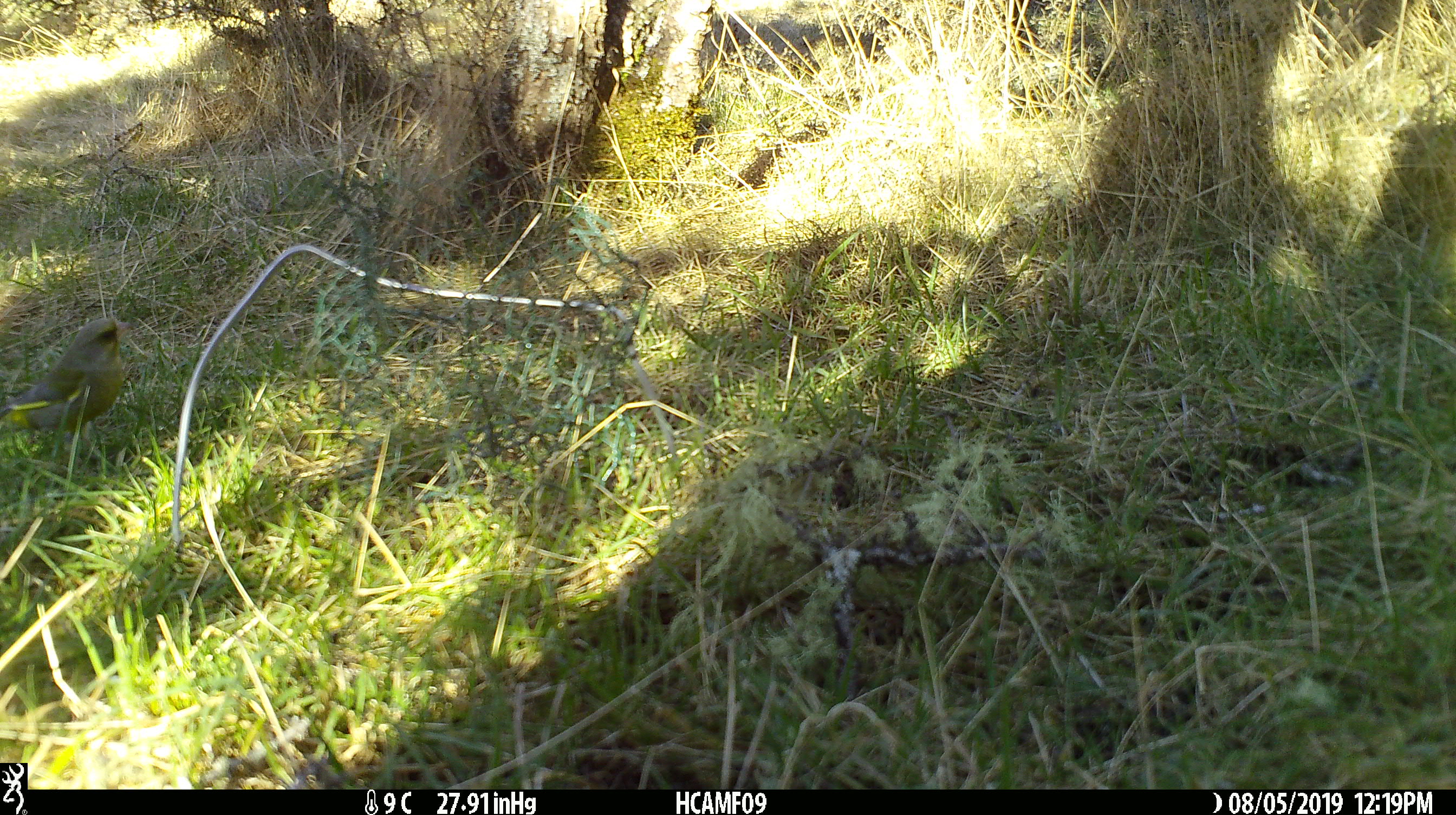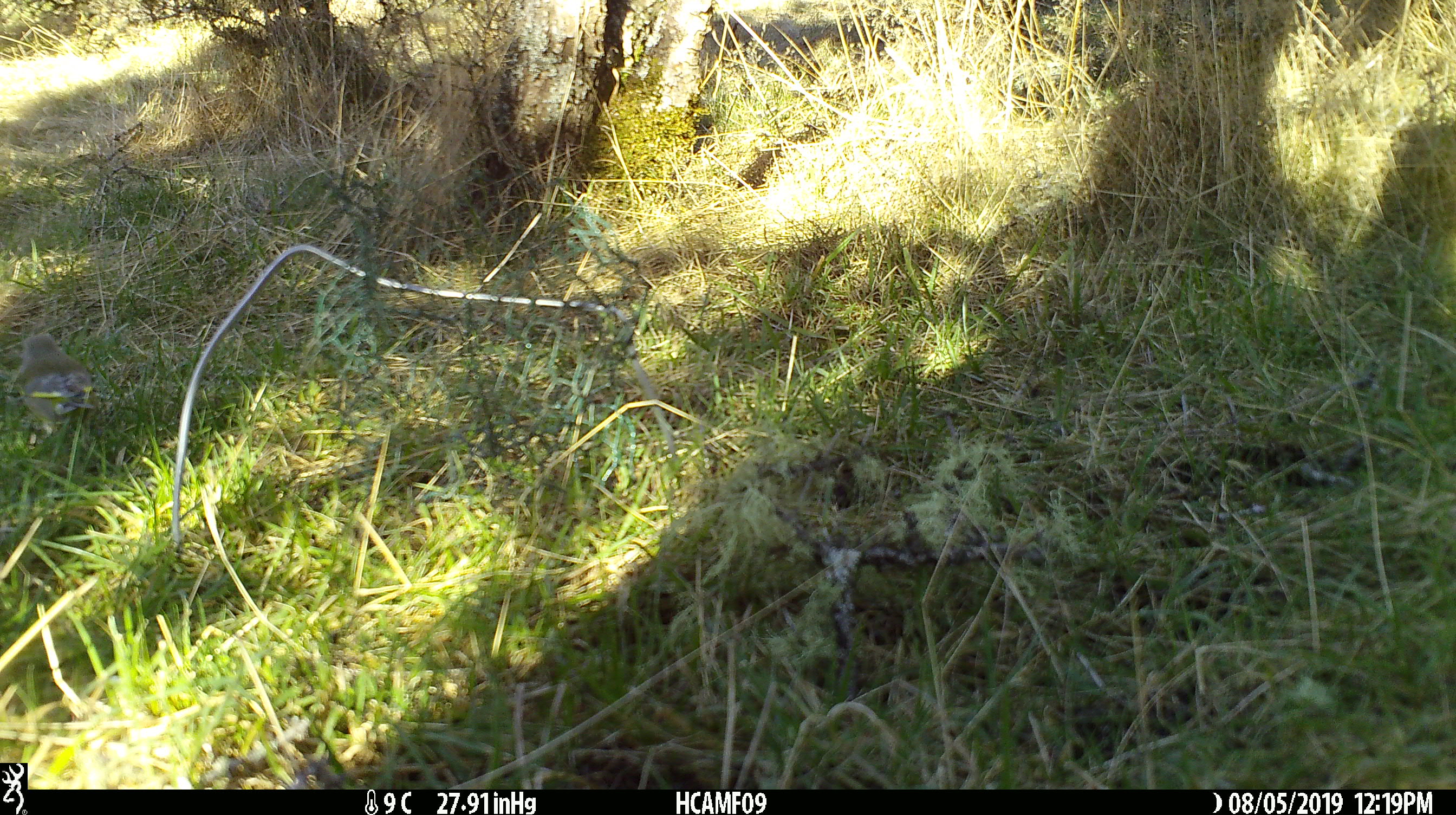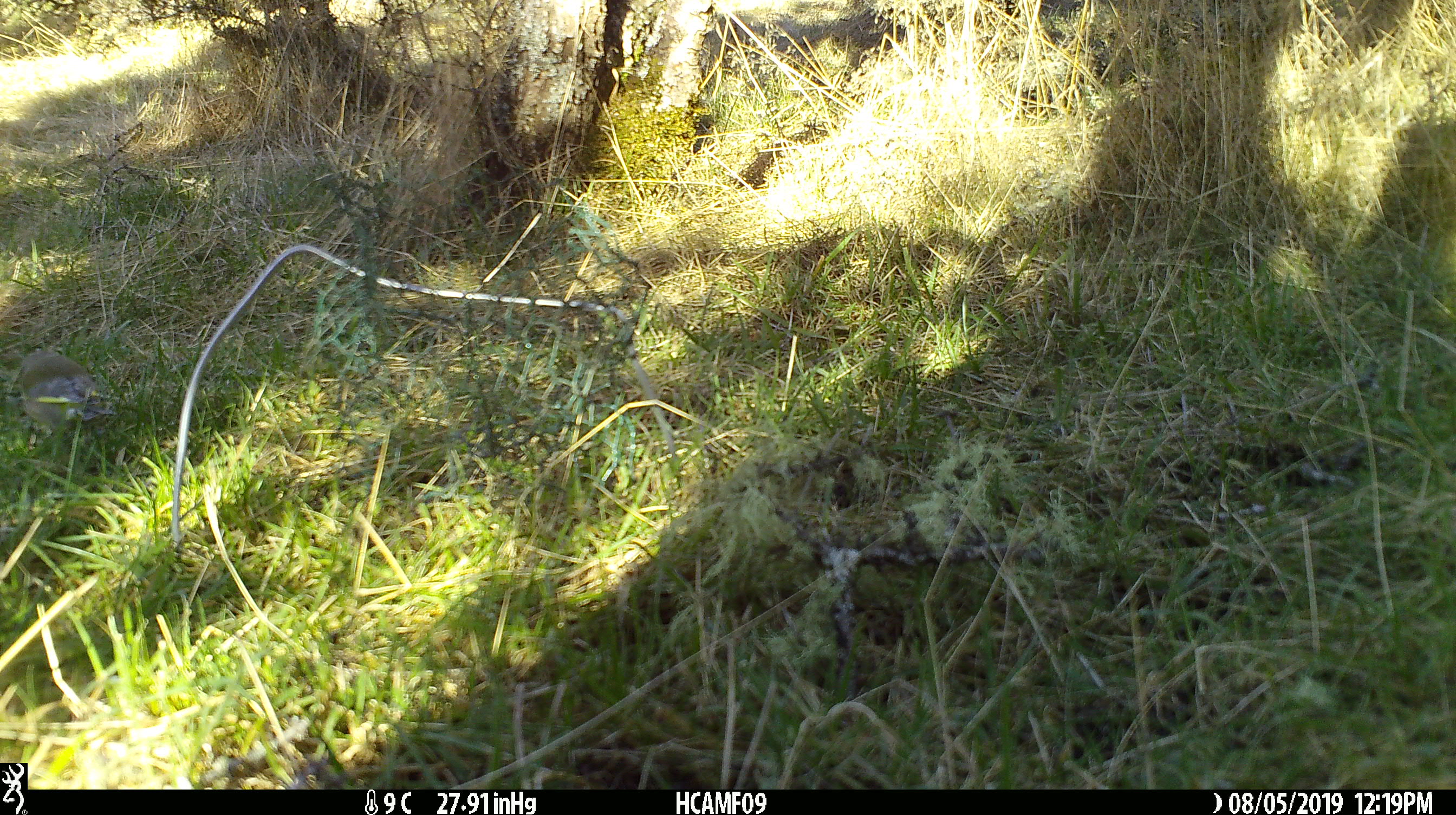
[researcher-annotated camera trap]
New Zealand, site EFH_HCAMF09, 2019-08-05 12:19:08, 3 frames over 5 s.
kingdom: Animalia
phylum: Chordata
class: Aves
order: Passeriformes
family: Fringillidae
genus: Chloris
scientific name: Chloris chloris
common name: greenfinch